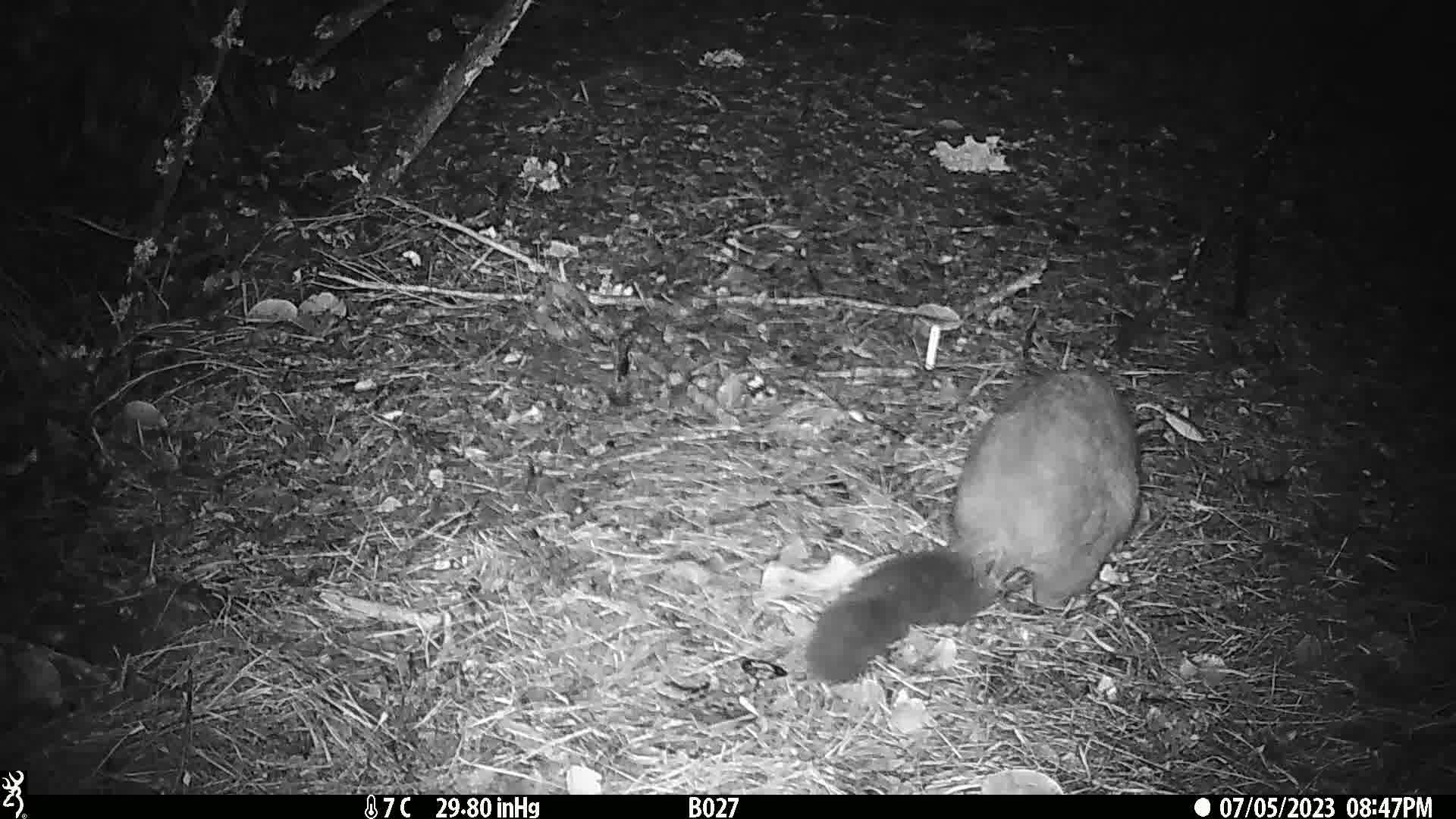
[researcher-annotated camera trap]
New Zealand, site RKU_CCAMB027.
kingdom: Animalia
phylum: Chordata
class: Mammalia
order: Diprotodontia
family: Phalangeridae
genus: Trichosurus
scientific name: Trichosurus vulpecula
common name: common brushtail possum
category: possum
Possum (common brushtail possum) (Trichosurus vulpecula).